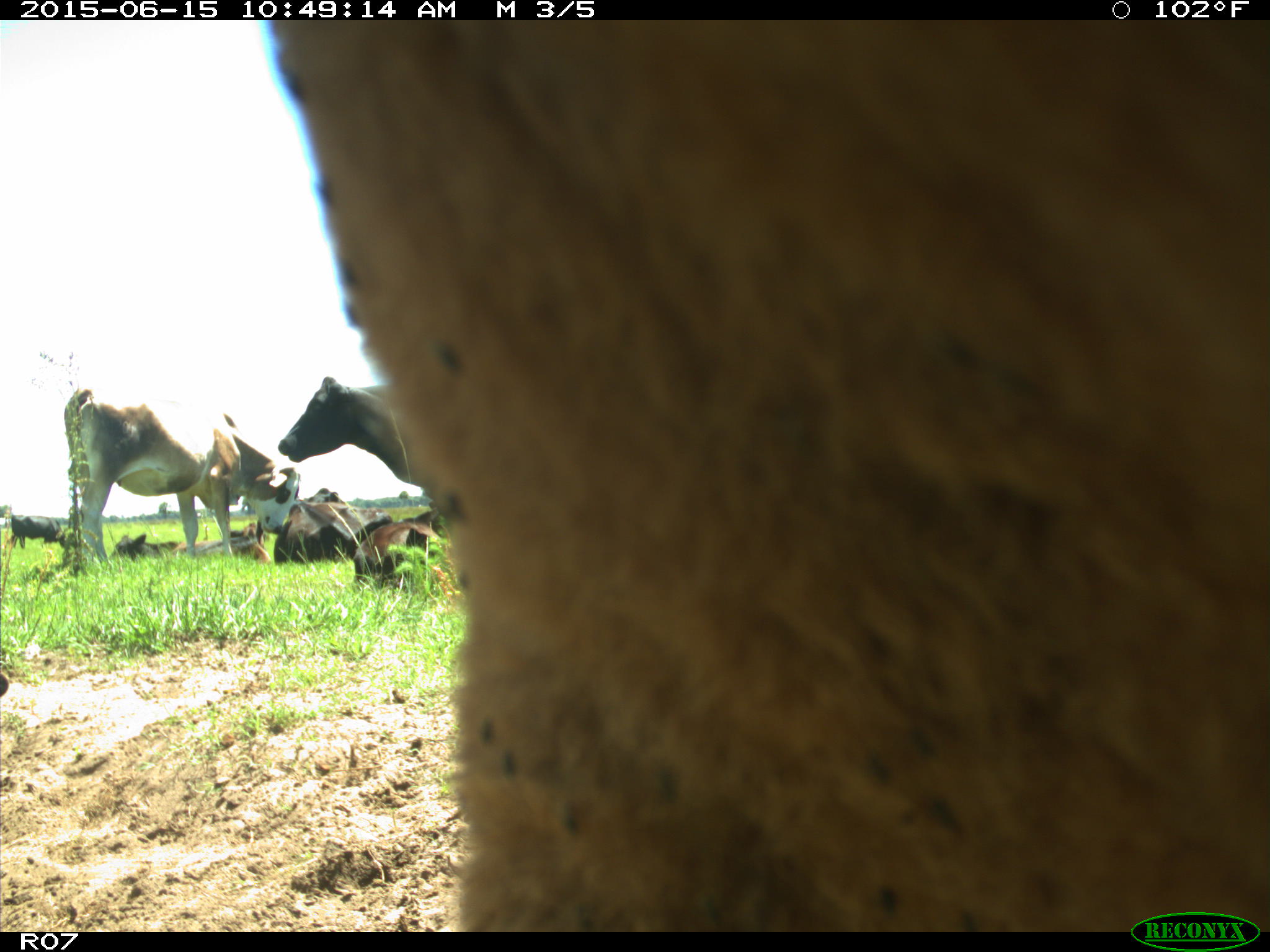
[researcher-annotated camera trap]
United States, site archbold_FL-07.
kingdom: Animalia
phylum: Chordata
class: Mammalia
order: Artiodactyla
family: Bovidae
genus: Bos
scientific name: Bos taurus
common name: domestic cow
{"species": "Bos taurus (domestic cow)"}